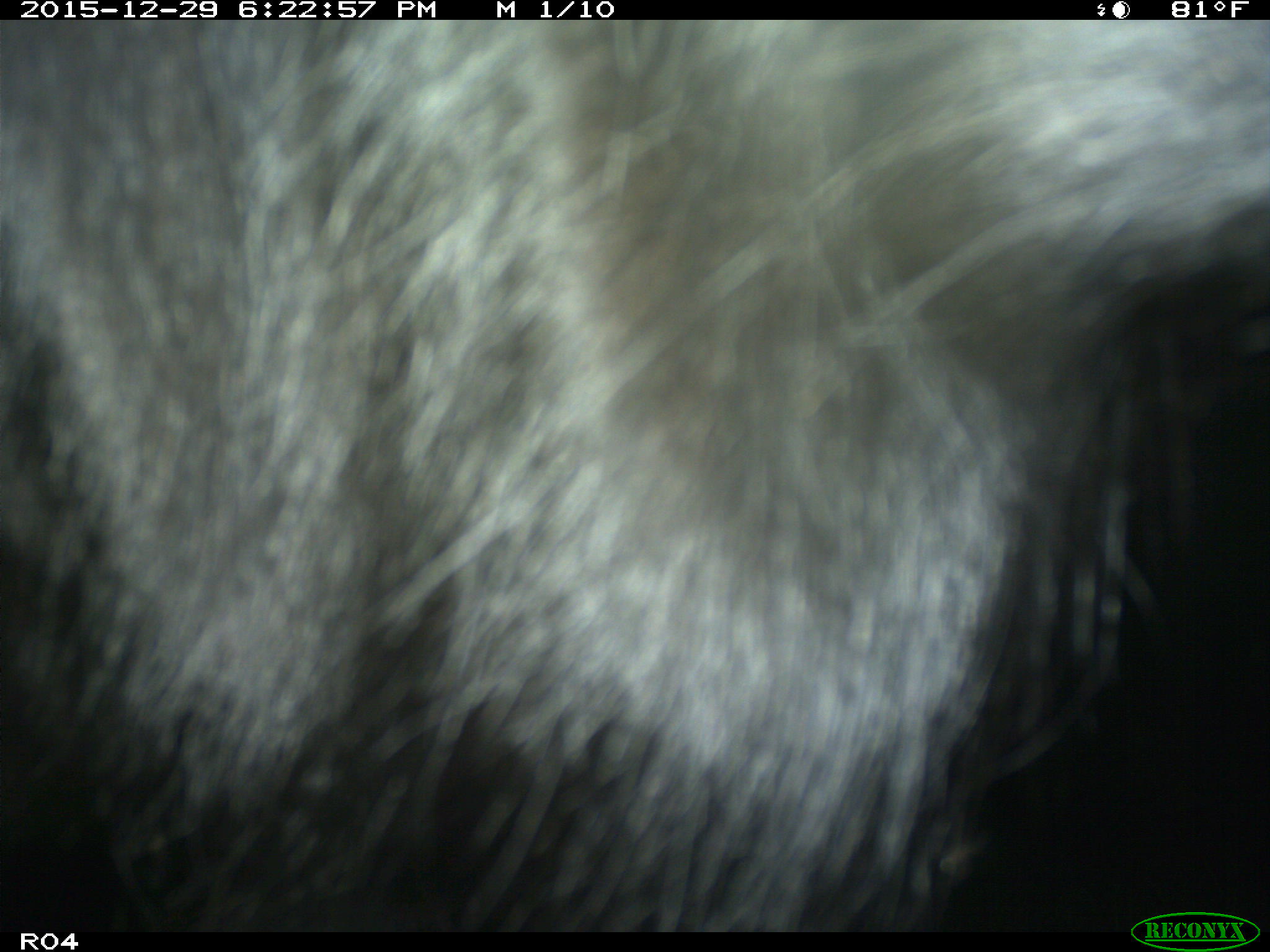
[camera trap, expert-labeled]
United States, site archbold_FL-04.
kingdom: Animalia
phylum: Chordata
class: Mammalia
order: Artiodactyla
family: Bovidae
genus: Bos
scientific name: Bos taurus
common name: domestic cow